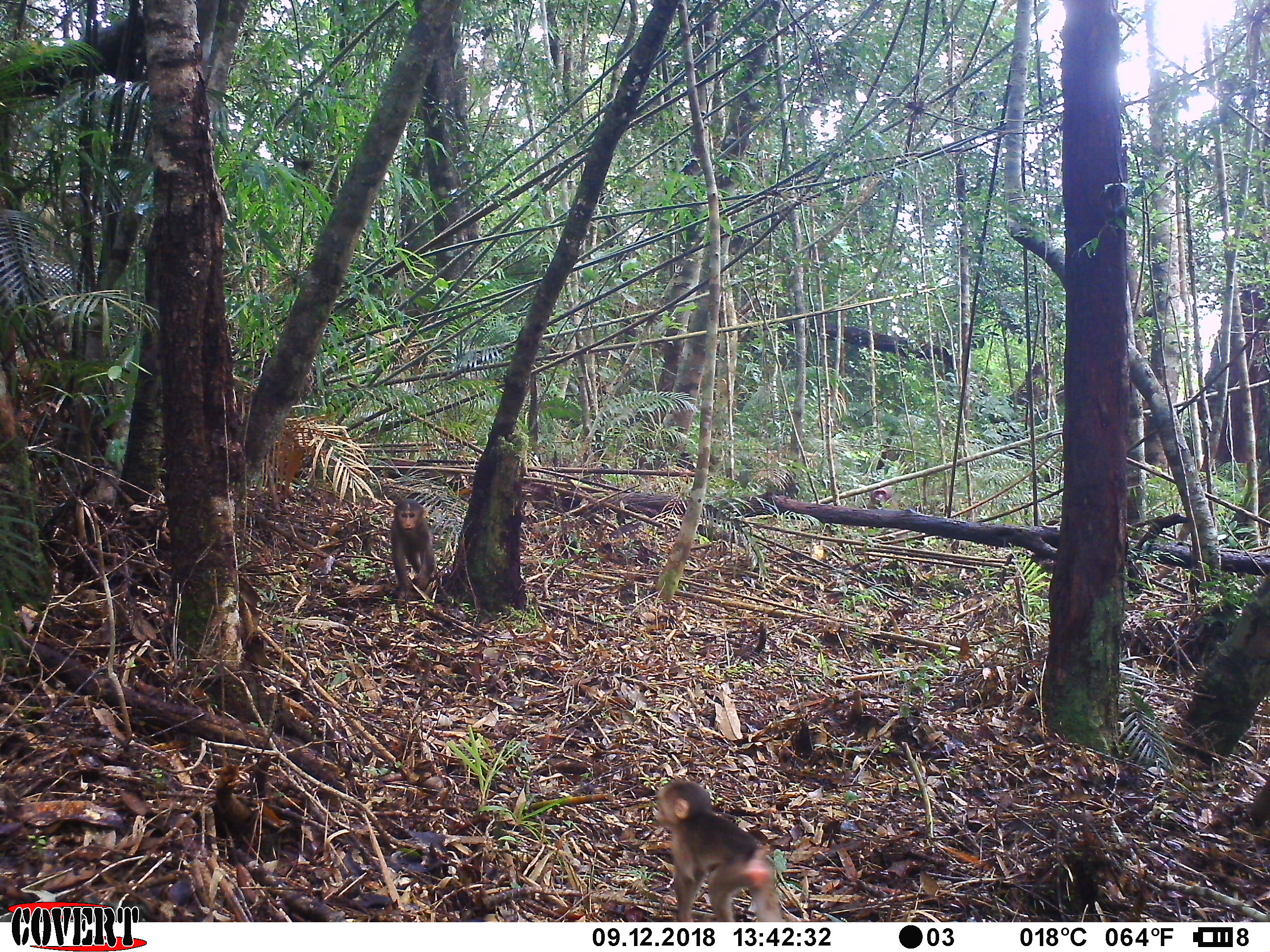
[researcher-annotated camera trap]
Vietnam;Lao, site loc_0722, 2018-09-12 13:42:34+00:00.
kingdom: Animalia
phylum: Chordata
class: Mammalia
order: Primates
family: Cercopithecidae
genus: Macaca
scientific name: Macaca arctoides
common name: stump-tailed macaque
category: stump tailed macaque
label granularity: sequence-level